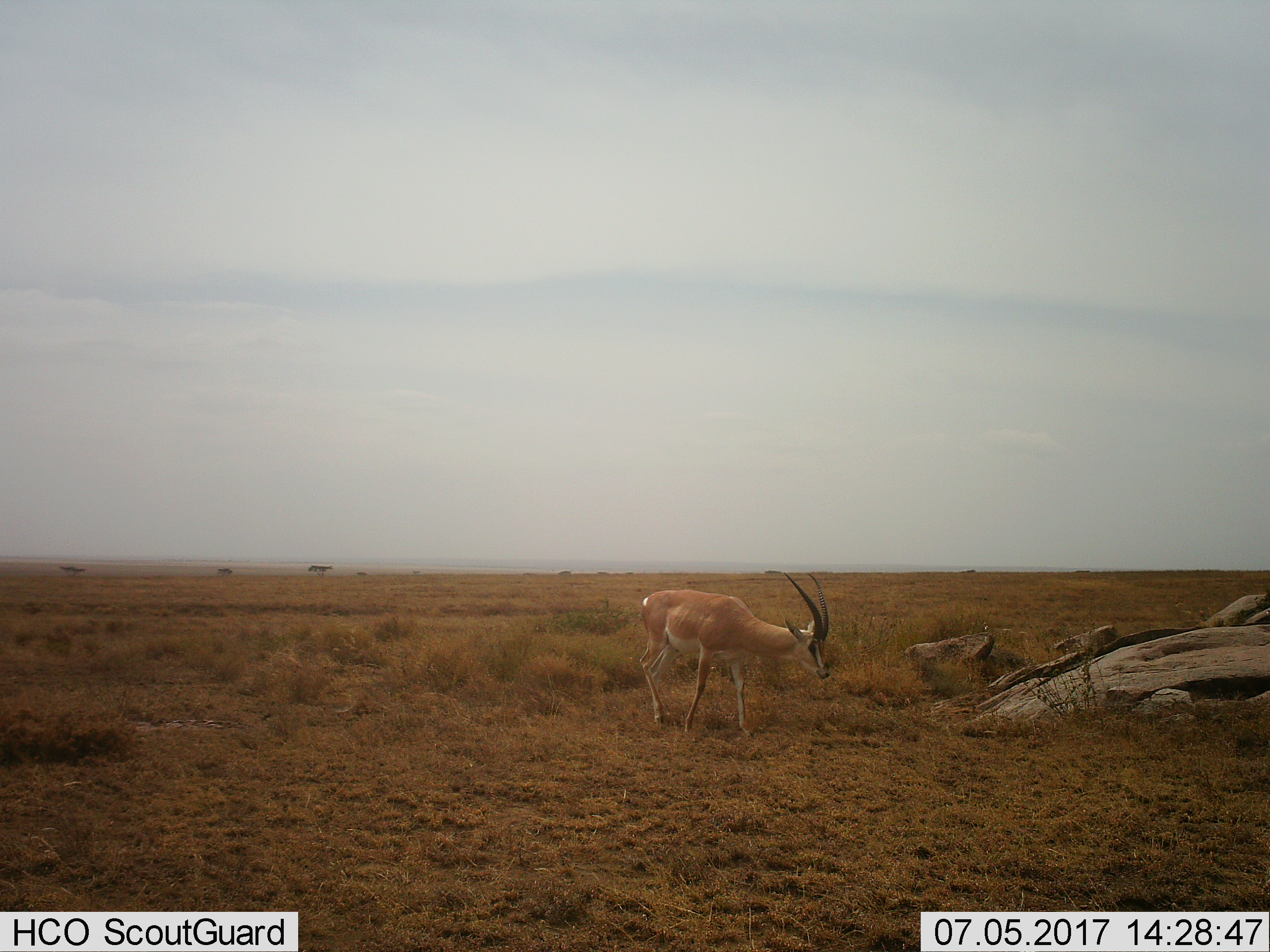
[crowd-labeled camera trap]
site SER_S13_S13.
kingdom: Animalia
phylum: Chordata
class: Mammalia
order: Artiodactyla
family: Bovidae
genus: Nanger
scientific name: Nanger granti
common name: grant's gazelle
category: gazellegrants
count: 1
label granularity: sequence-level